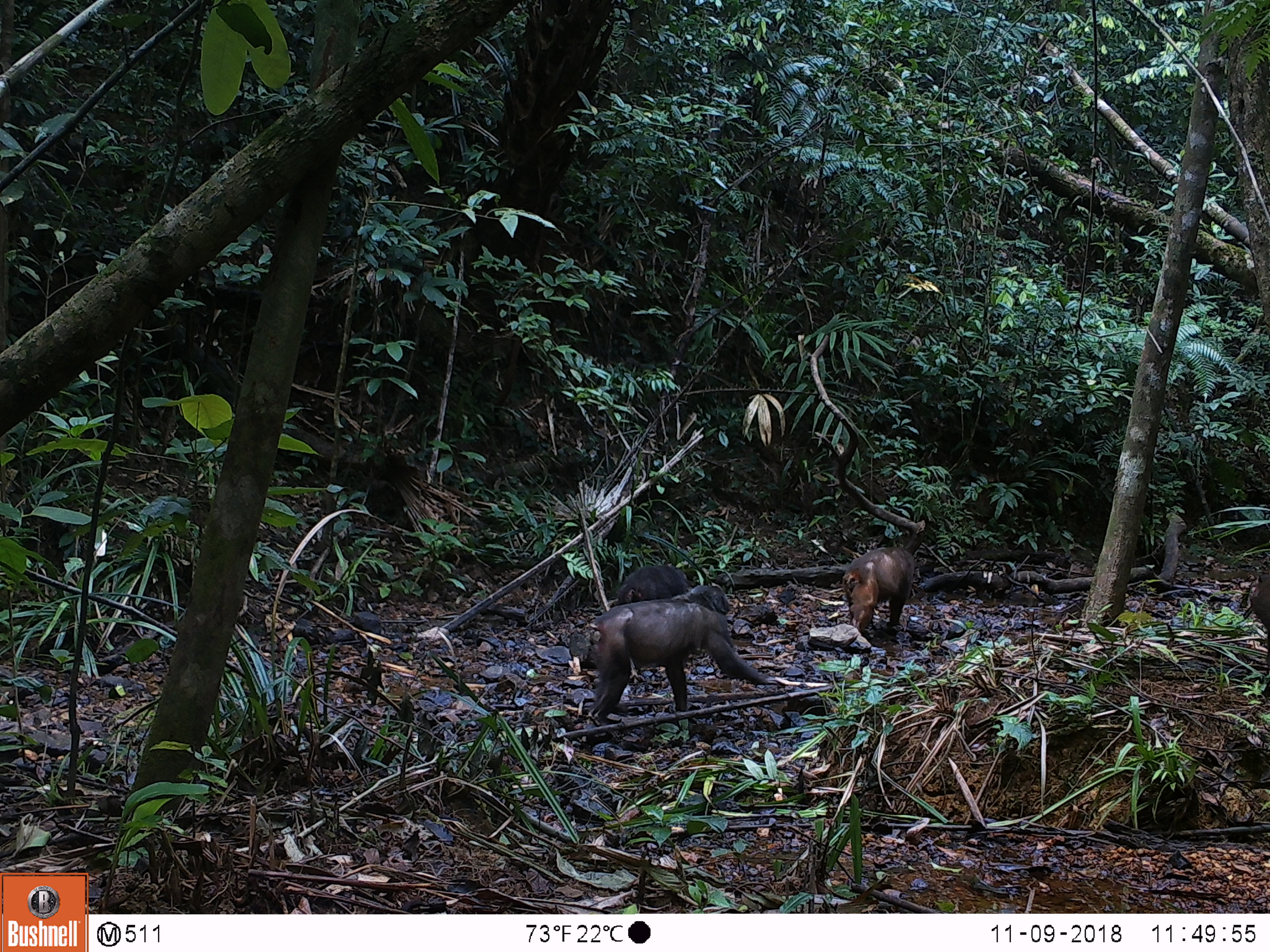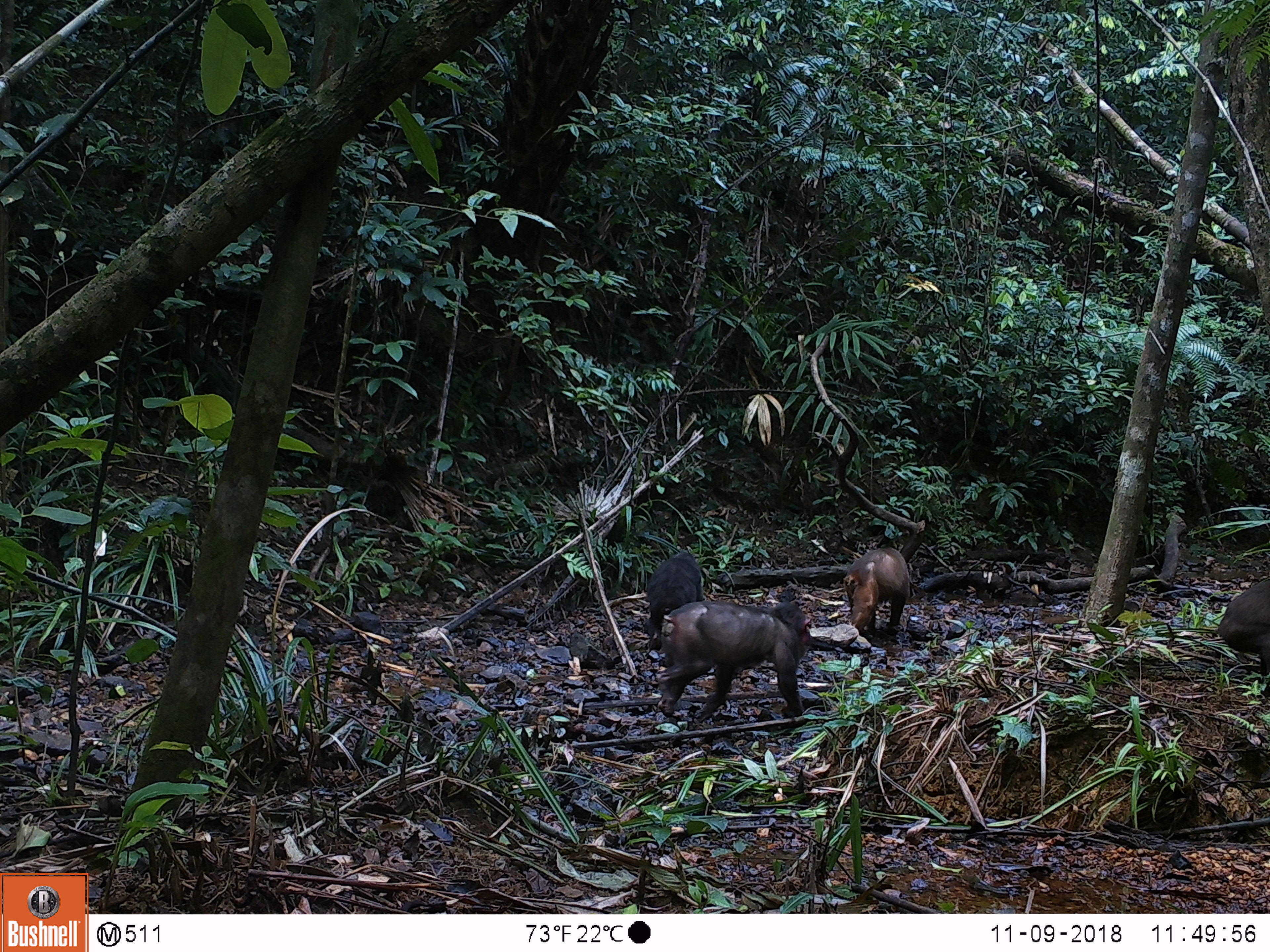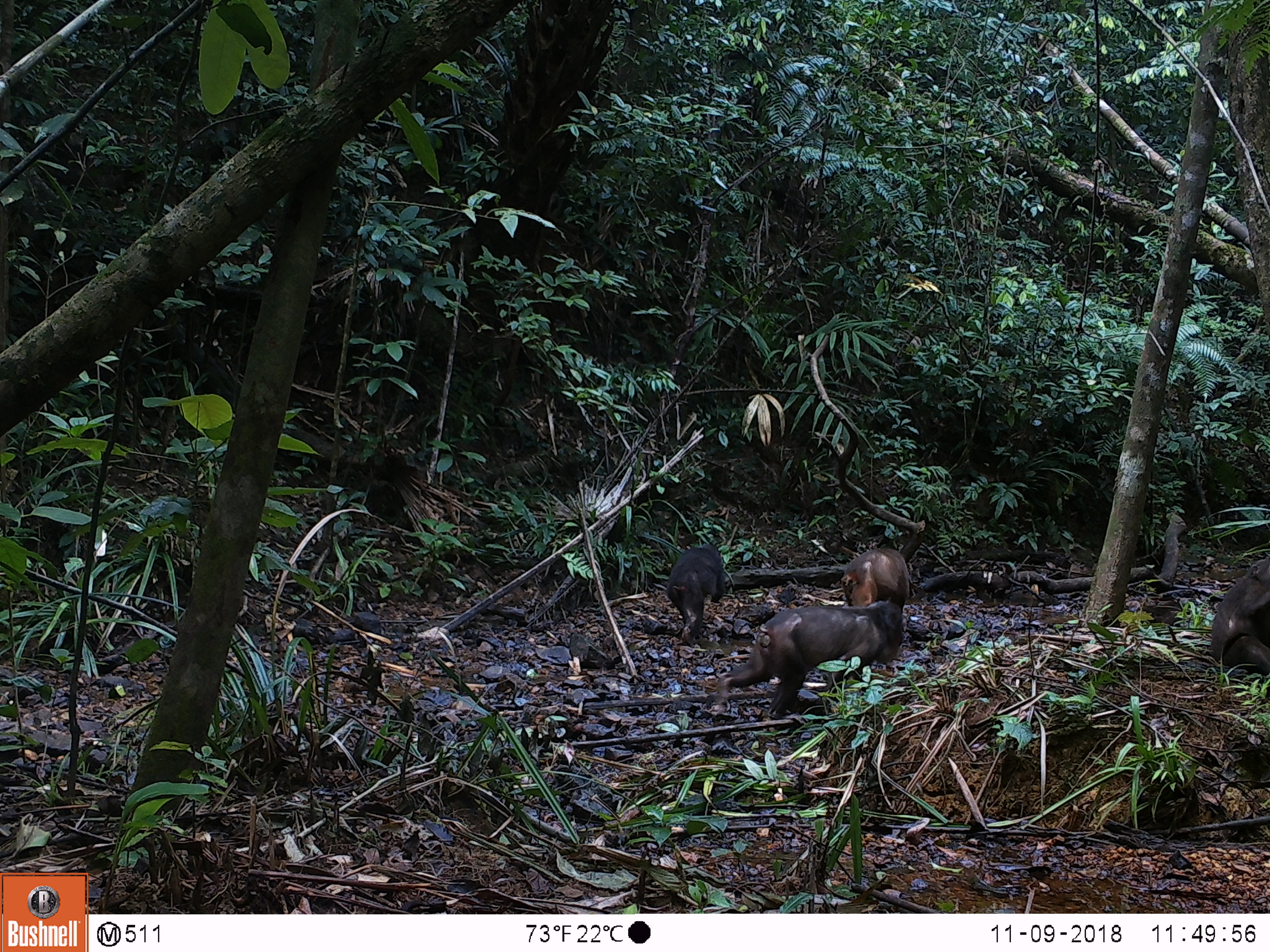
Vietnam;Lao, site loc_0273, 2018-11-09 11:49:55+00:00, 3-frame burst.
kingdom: Animalia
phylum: Chordata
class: Mammalia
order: Primates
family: Cercopithecidae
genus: Macaca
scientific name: Macaca arctoides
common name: stump-tailed macaque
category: stump tailed macaque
Stump tailed macaque (stump-tailed macaque) (Macaca arctoides). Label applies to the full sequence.